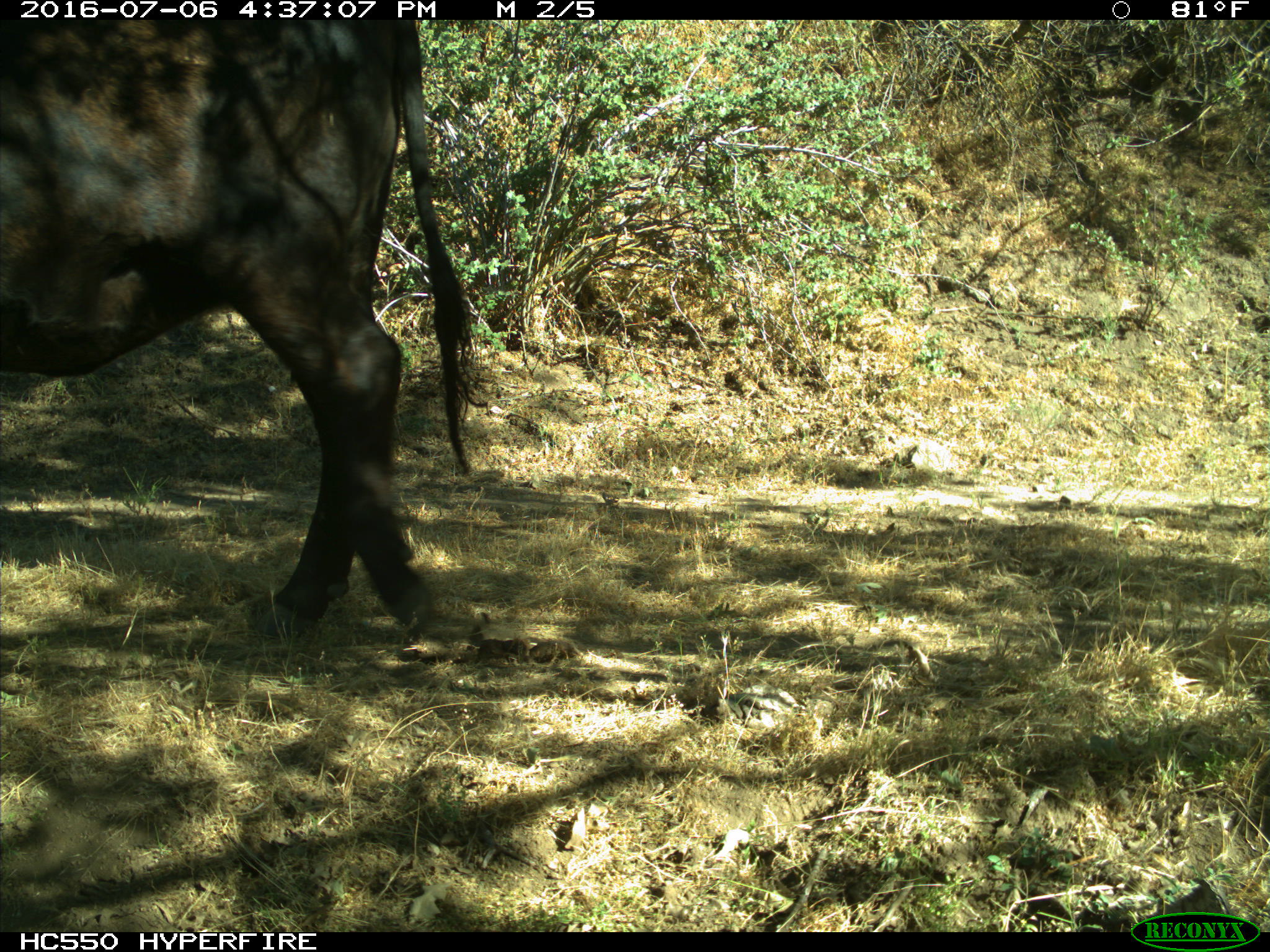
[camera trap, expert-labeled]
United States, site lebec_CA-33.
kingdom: Animalia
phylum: Chordata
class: Mammalia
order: Artiodactyla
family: Bovidae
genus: Bos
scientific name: Bos taurus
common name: domestic cow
Bos taurus (domestic cow).